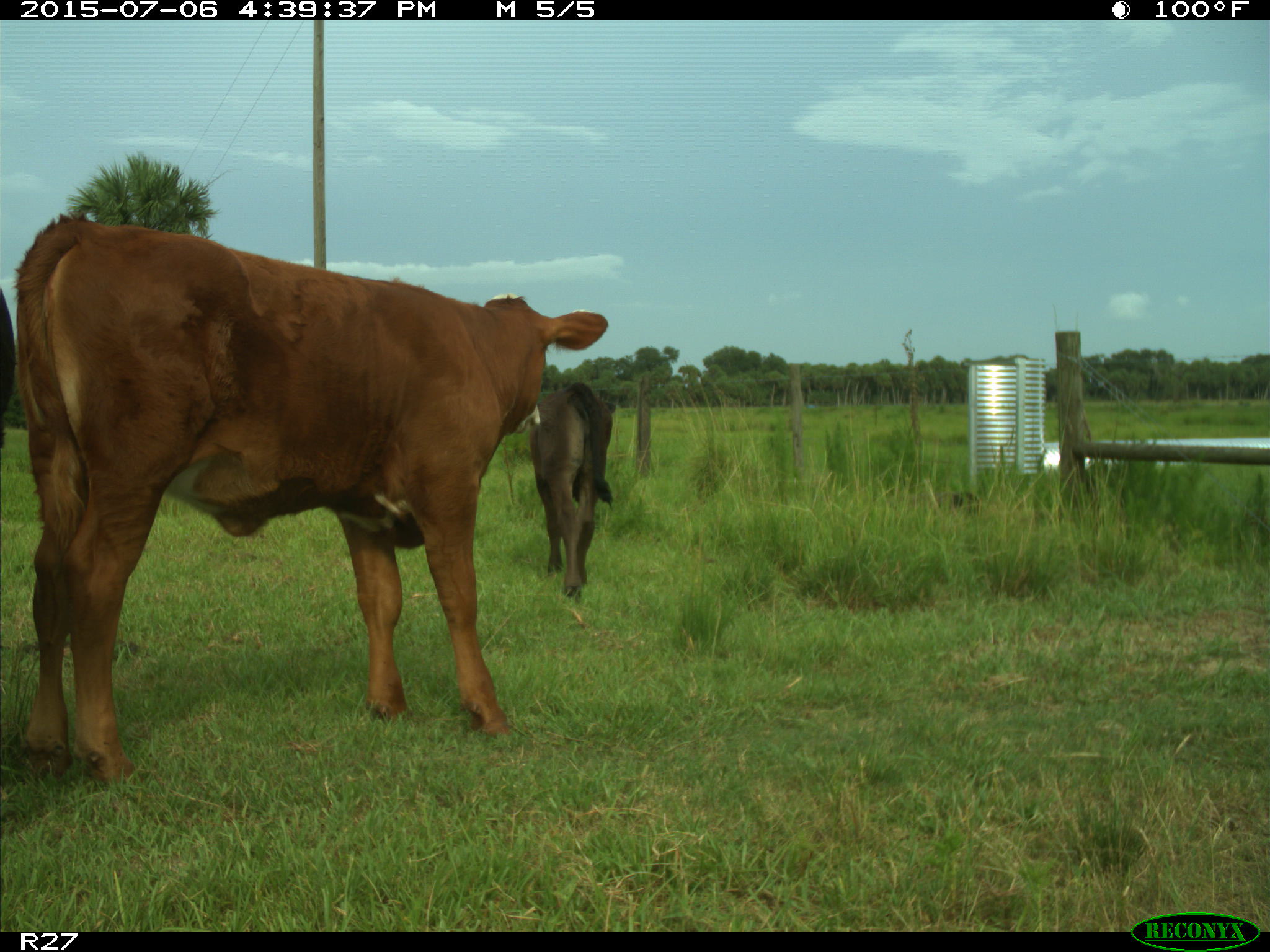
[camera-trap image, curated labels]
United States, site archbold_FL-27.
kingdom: Animalia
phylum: Chordata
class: Mammalia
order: Artiodactyla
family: Bovidae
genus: Bos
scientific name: Bos taurus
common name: domestic cow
Bos taurus (domestic cow).